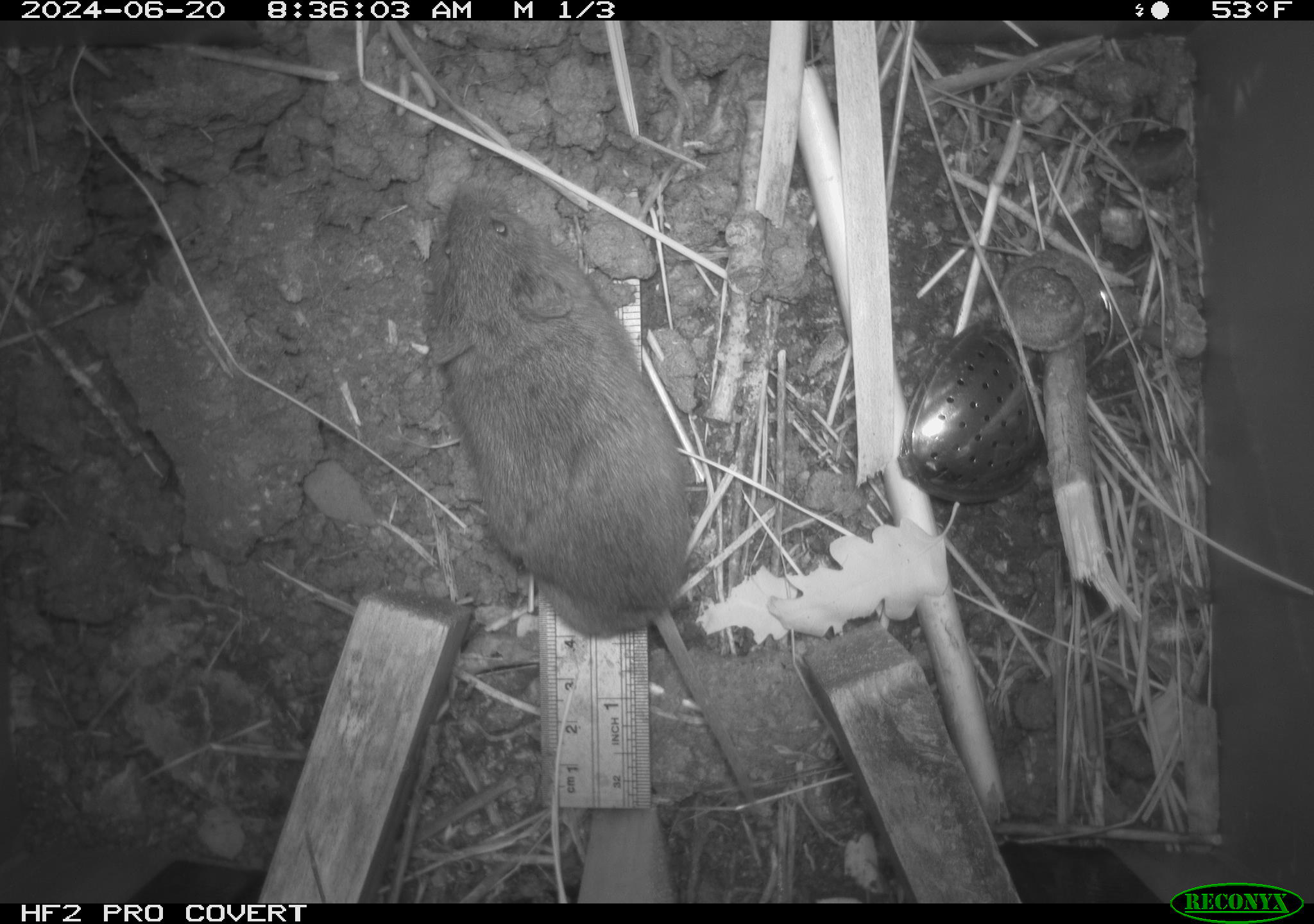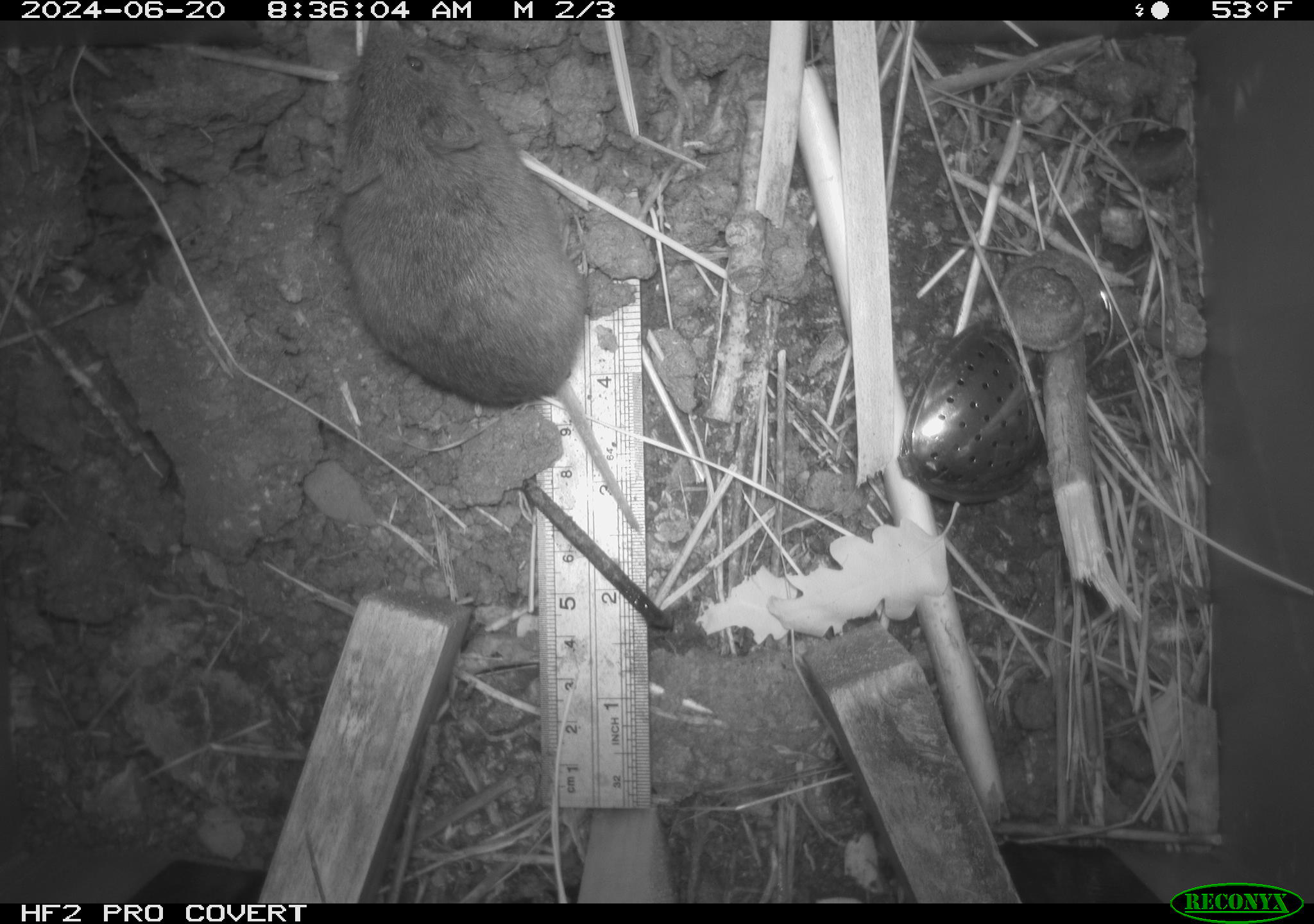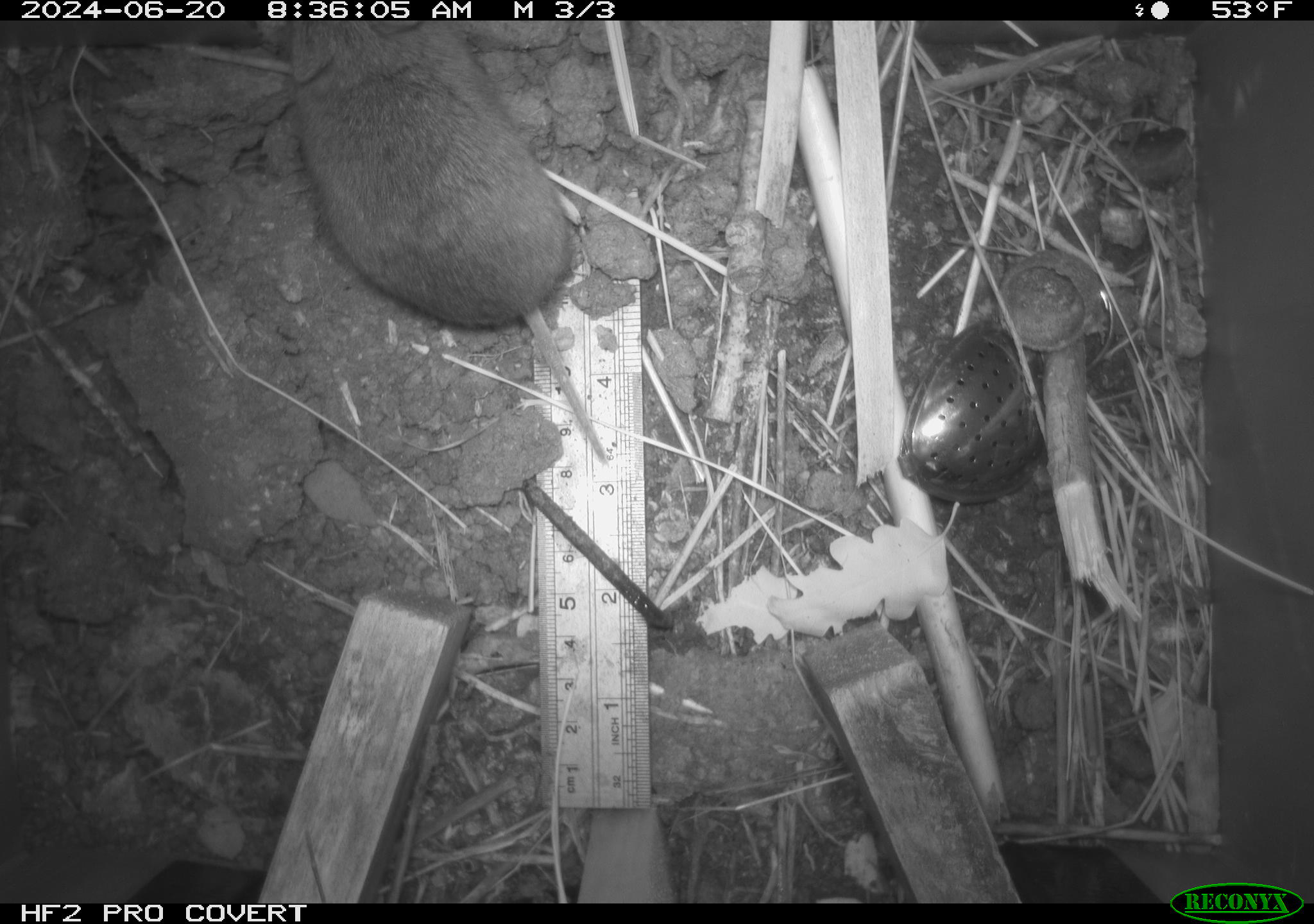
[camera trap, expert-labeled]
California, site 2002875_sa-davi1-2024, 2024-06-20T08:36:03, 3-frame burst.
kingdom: Animalia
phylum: Chordata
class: Mammalia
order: Rodentia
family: Cricetidae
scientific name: Arvicolinae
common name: voles, lemmings, and muskrats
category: arvicolinae subfamily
Arvicolinae subfamily (voles, lemmings, and muskrats) (Arvicolinae).